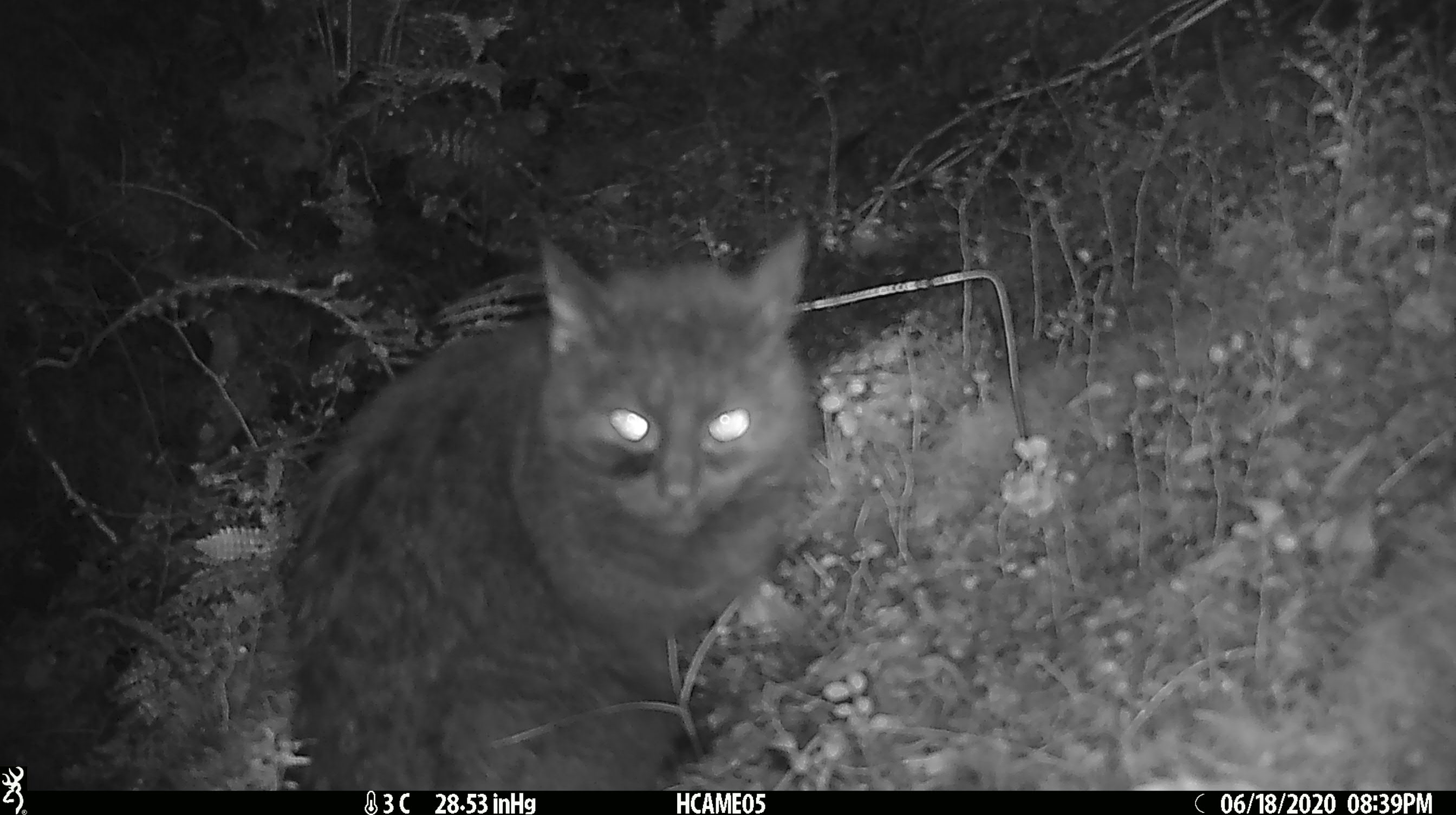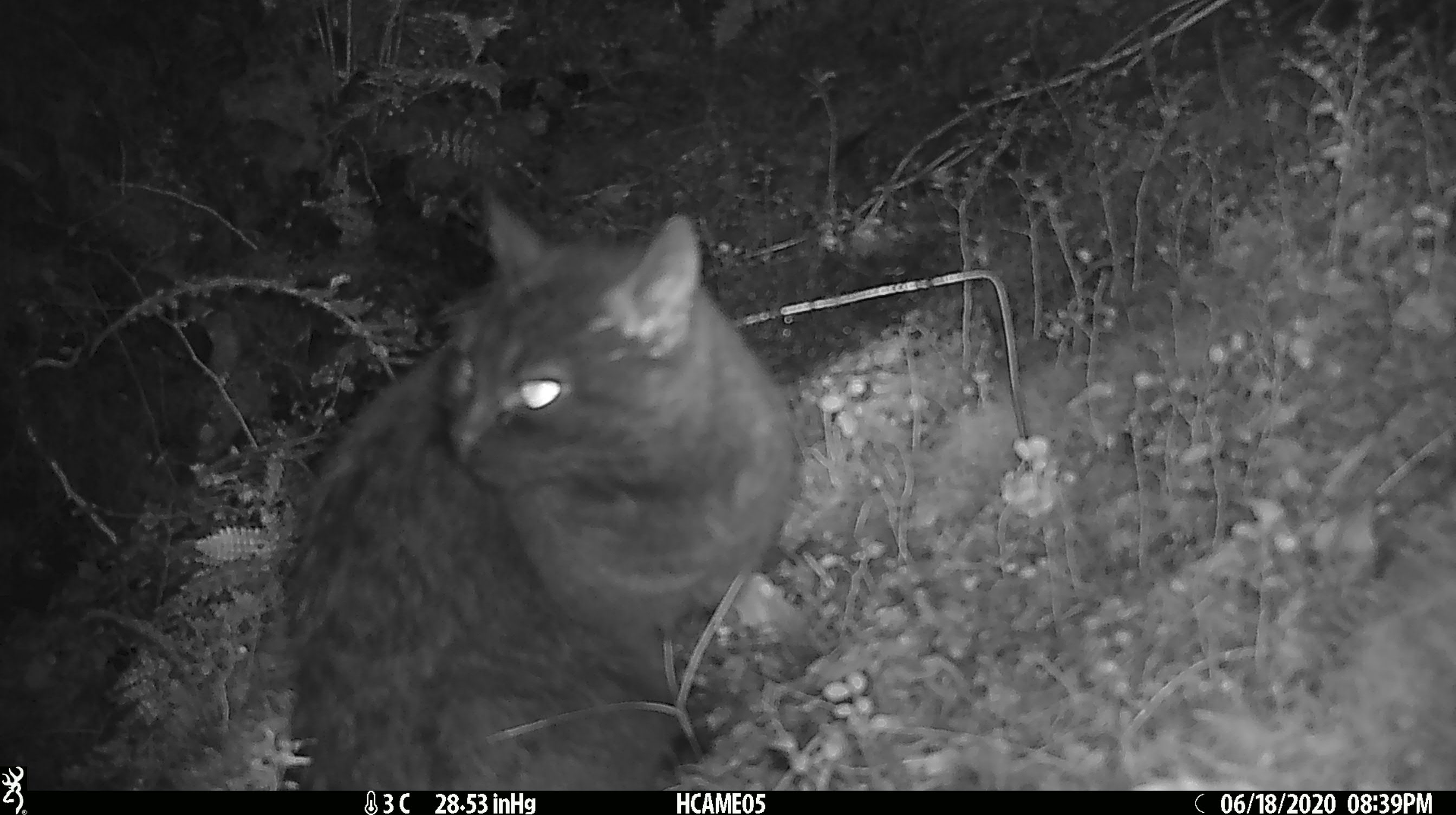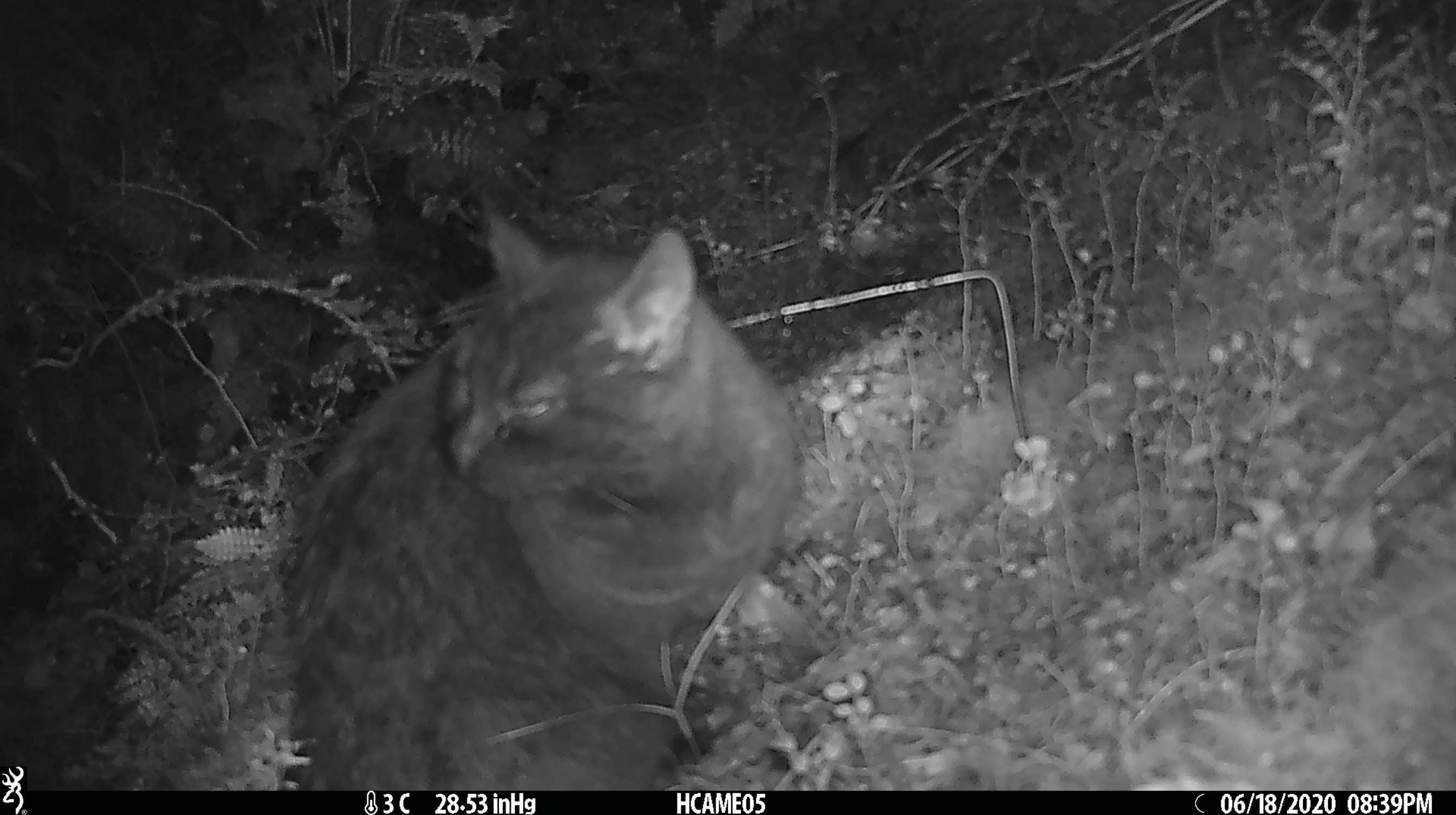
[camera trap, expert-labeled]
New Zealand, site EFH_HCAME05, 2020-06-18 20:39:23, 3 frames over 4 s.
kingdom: Animalia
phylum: Chordata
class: Mammalia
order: Carnivora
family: Felidae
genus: Felis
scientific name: Felis catus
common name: domestic cat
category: cat